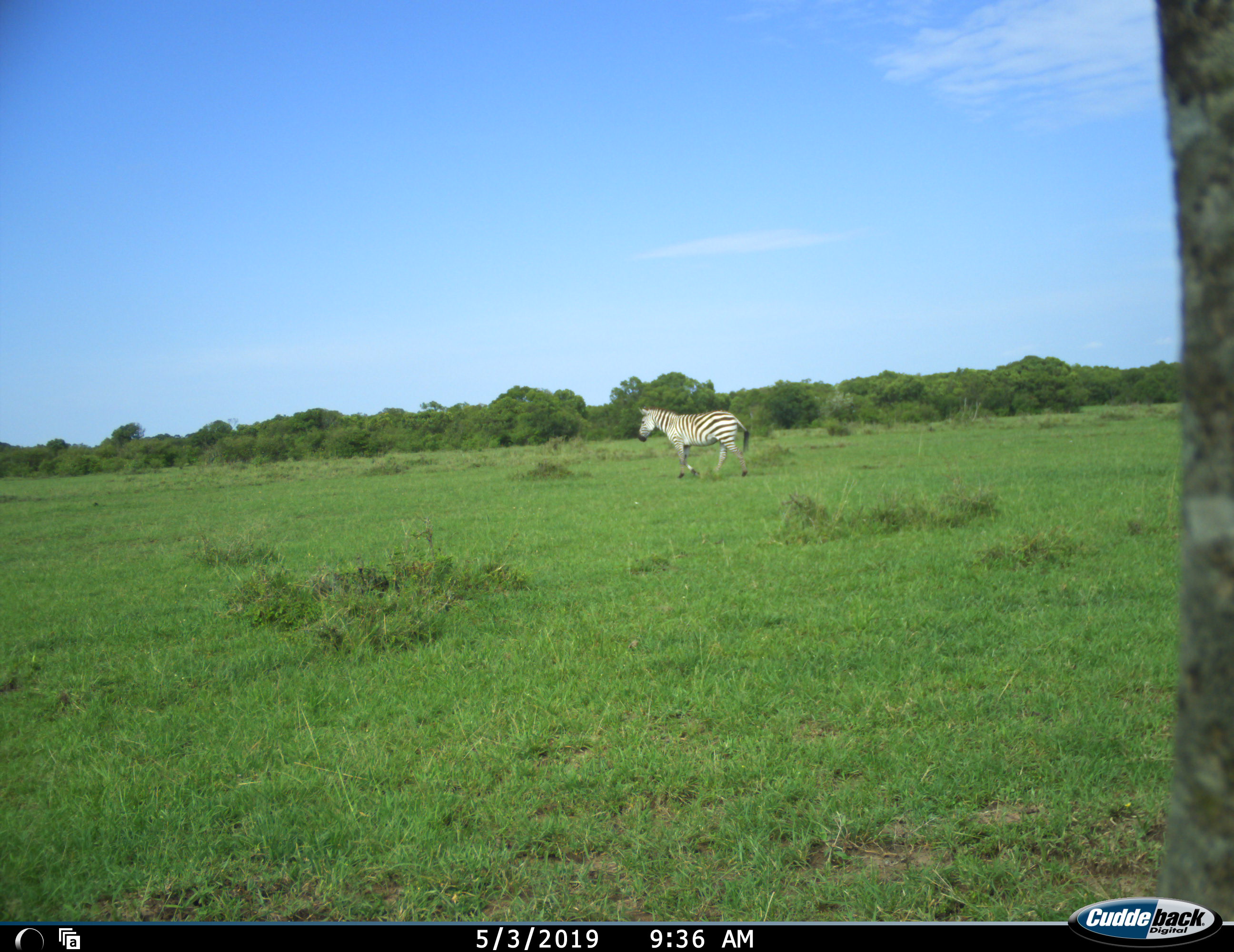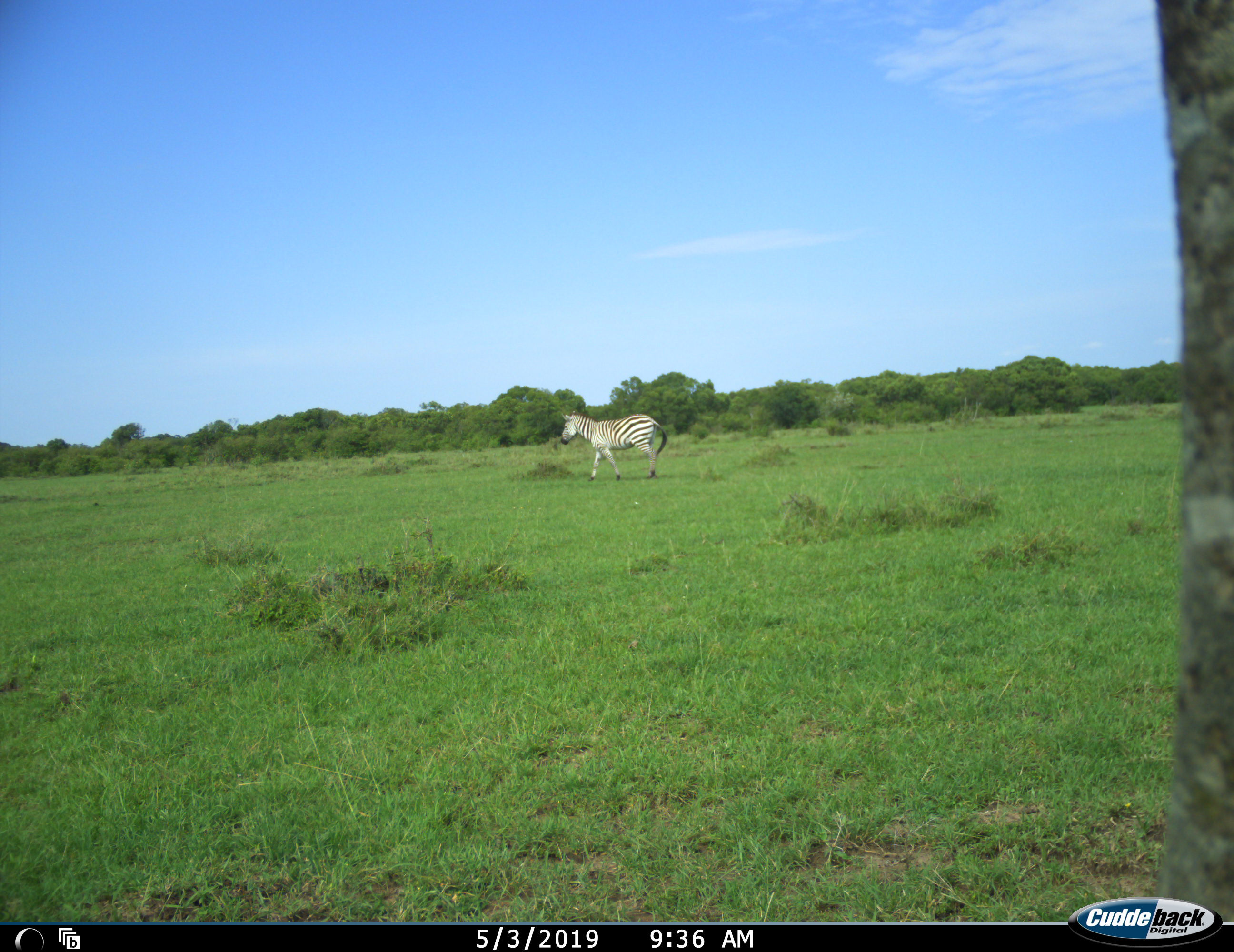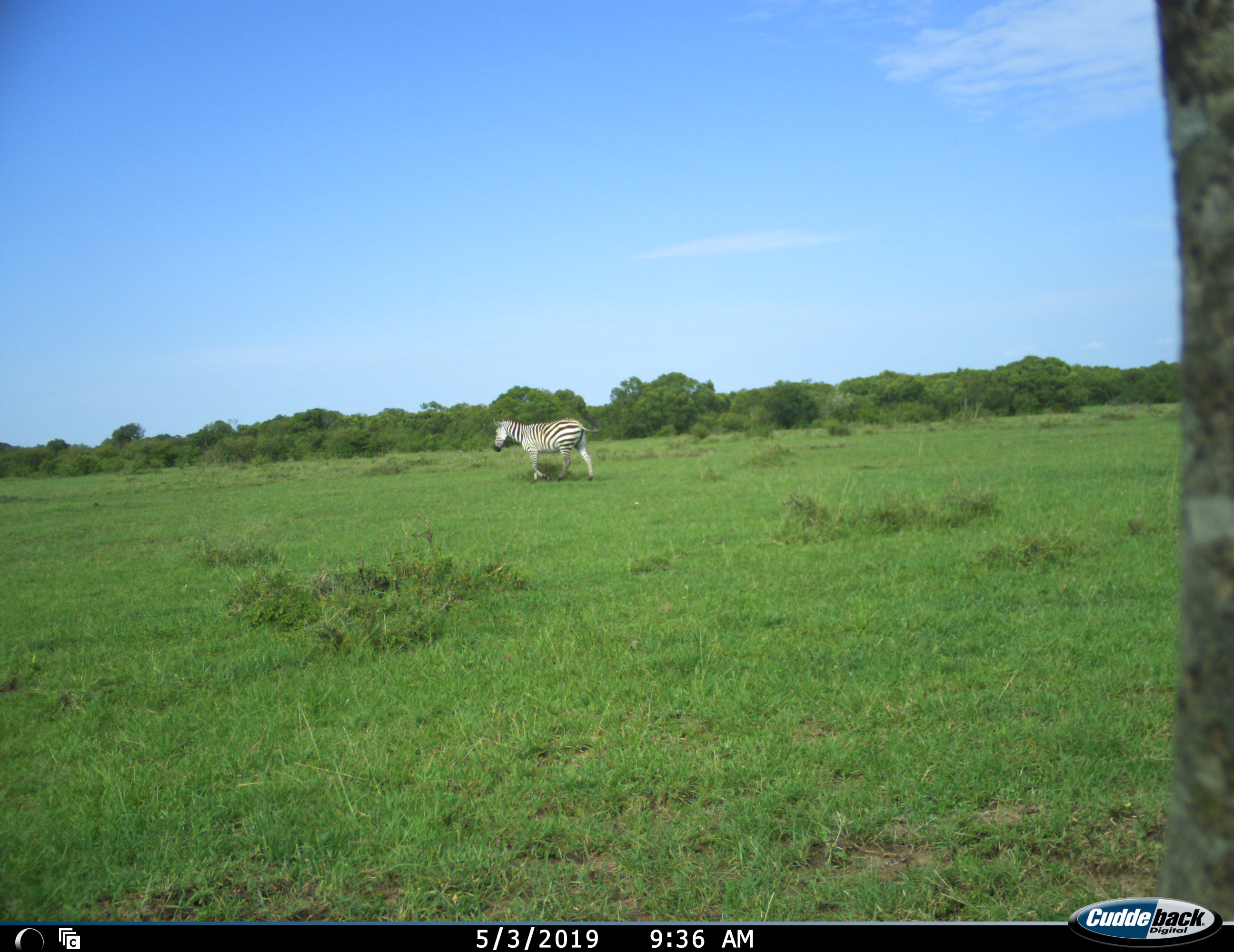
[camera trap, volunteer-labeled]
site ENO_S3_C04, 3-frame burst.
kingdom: Animalia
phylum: Chordata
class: Mammalia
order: Perissodactyla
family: Equidae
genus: Equus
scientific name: Equus quagga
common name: plains zebra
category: zebraplains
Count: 1.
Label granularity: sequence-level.